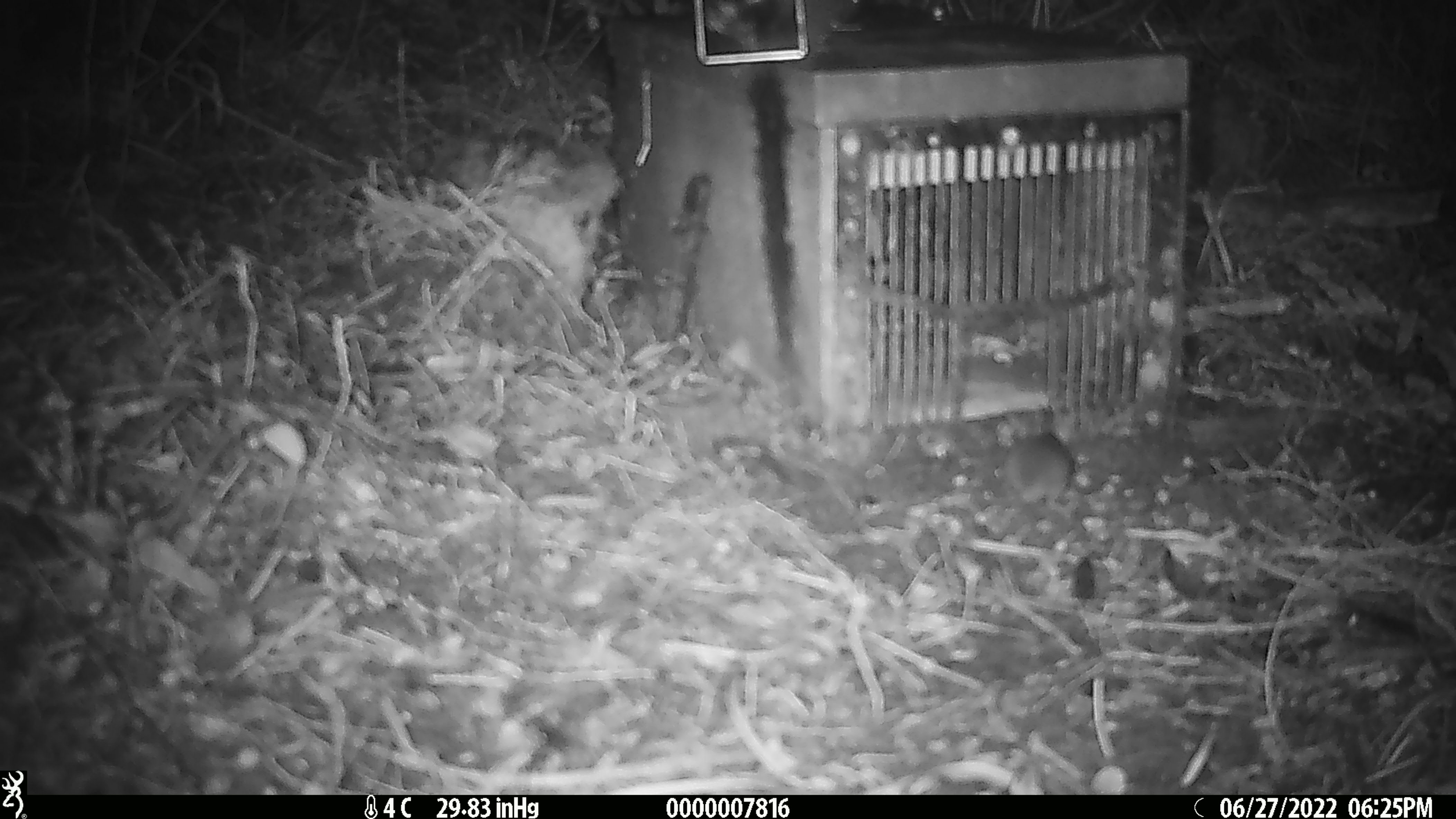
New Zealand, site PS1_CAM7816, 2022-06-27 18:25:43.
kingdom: Animalia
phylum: Chordata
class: Mammalia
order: Rodentia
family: Muridae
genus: Mus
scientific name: Mus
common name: mouse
Mouse (Mus).